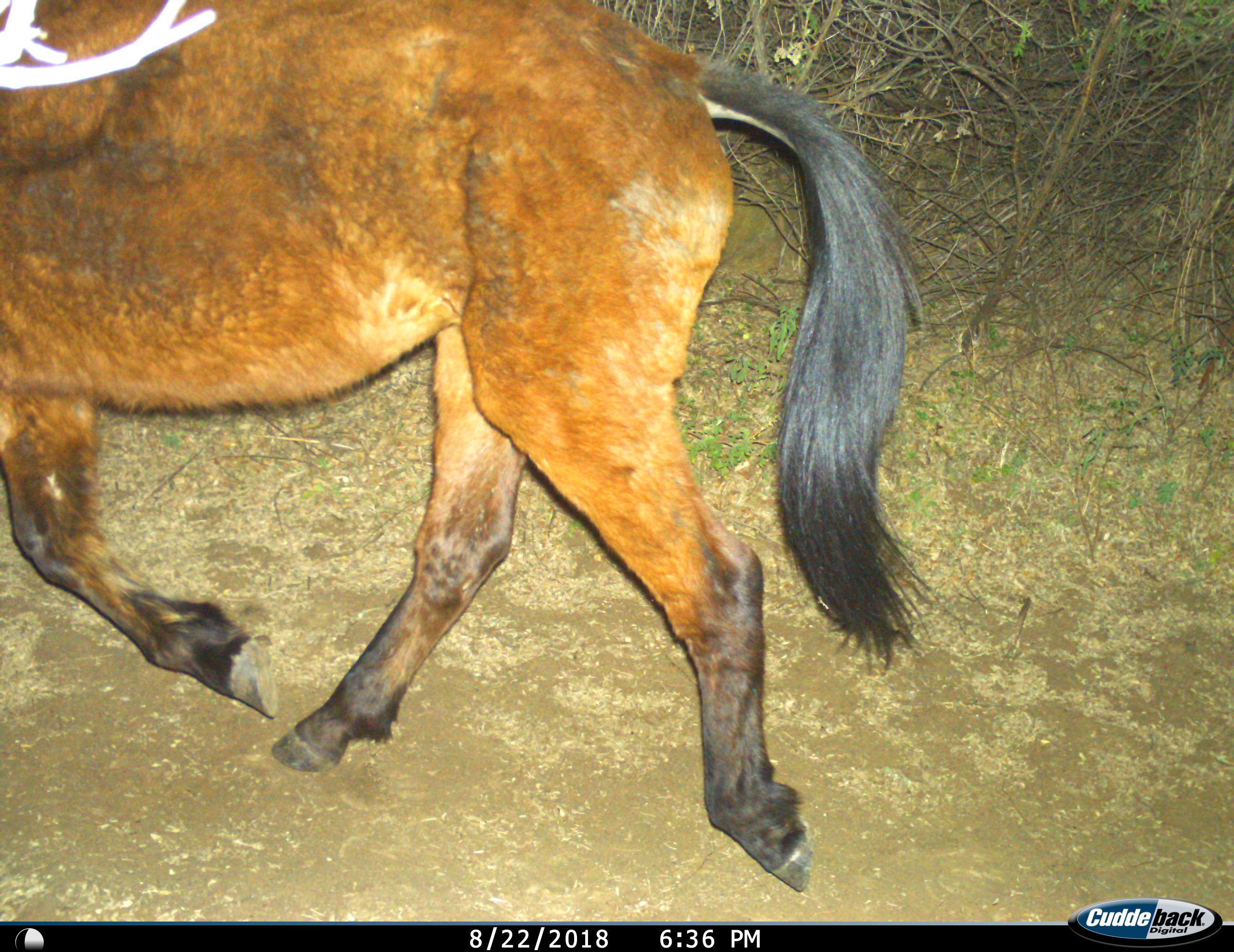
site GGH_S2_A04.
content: unidentified animal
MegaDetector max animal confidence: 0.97